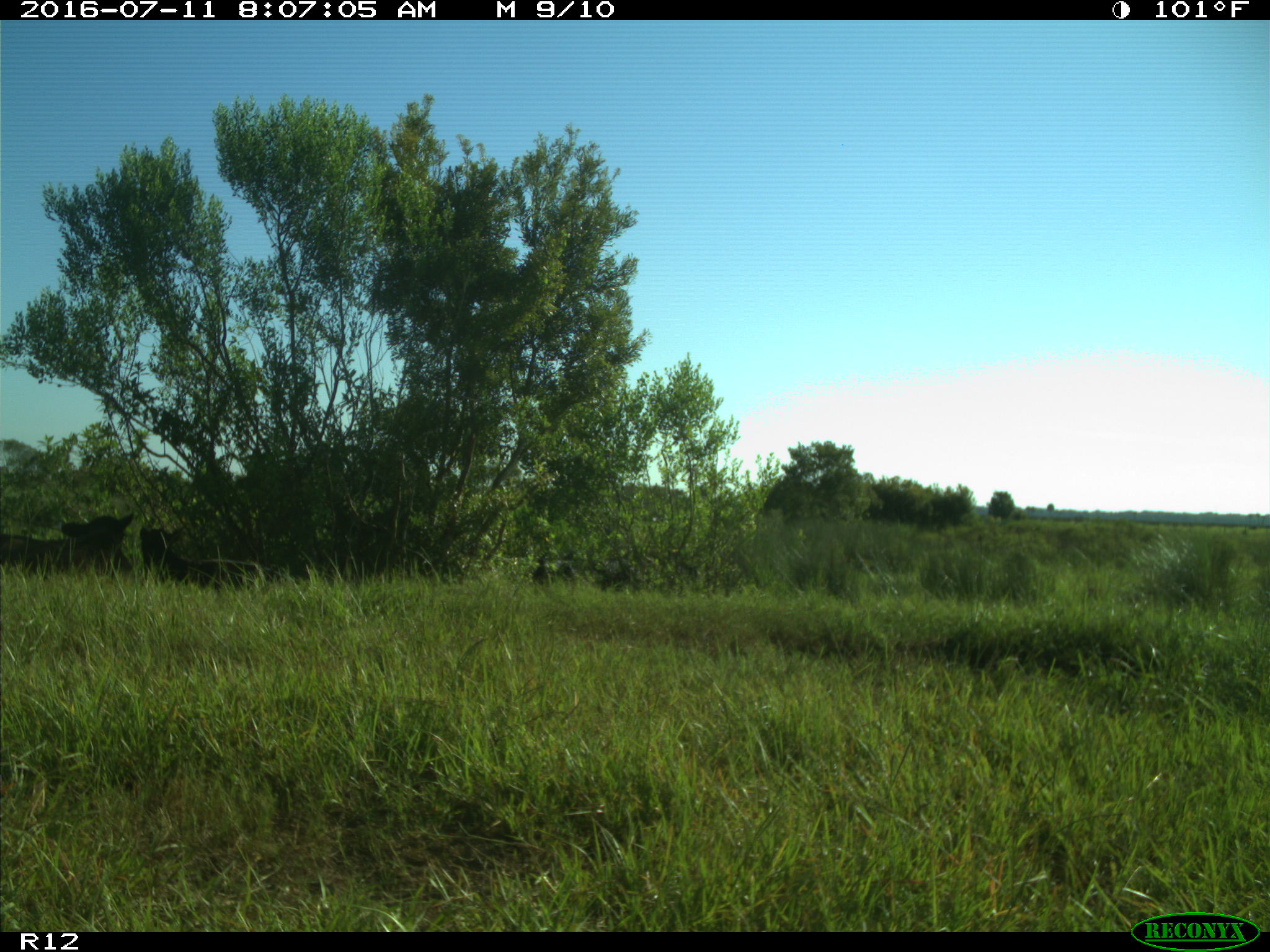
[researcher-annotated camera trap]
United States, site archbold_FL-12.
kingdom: Animalia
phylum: Chordata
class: Mammalia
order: Artiodactyla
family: Bovidae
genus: Bos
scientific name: Bos taurus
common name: domestic cow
Bos taurus (domestic cow).